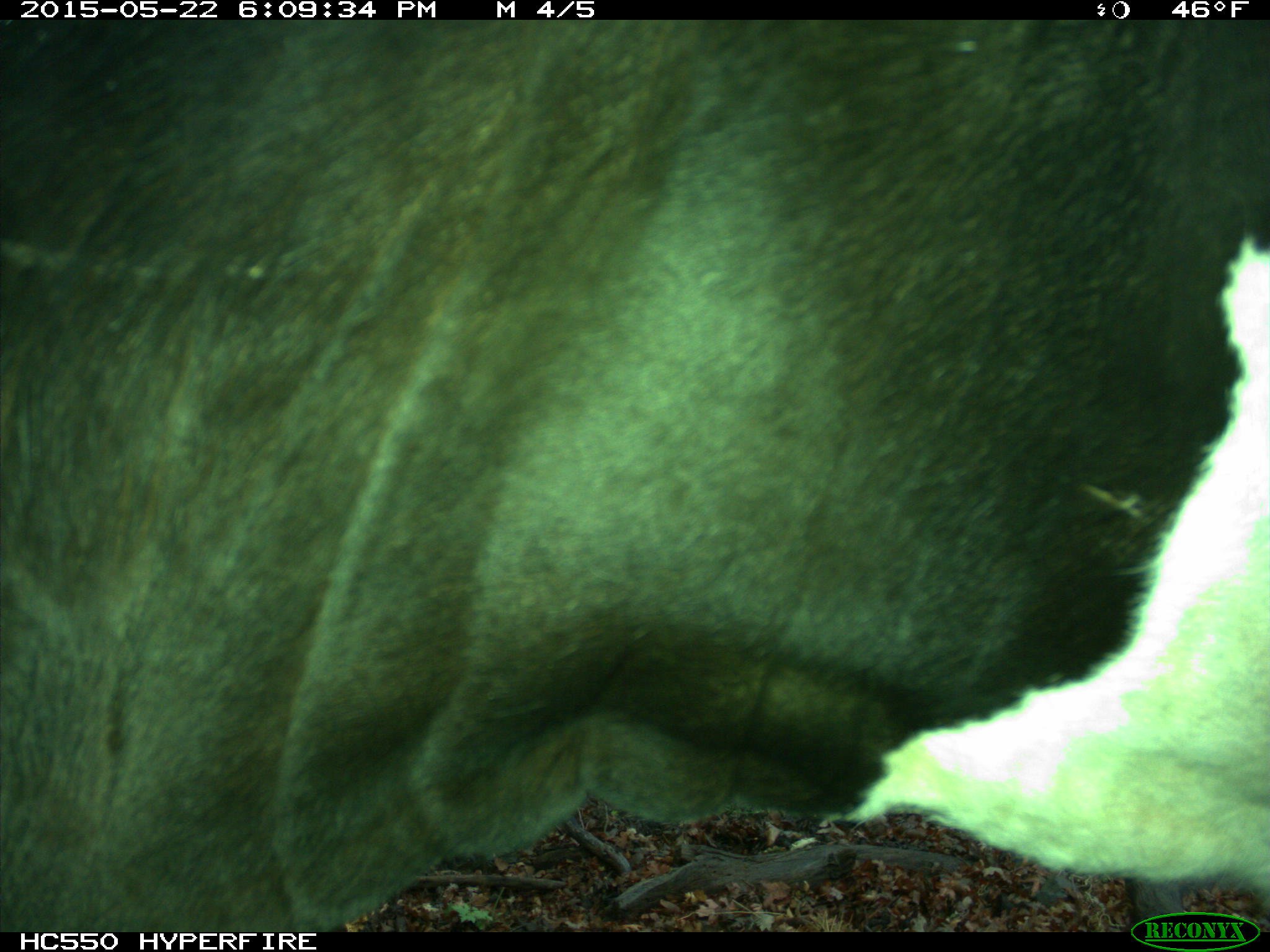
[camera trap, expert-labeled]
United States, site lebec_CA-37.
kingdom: Animalia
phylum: Chordata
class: Mammalia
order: Artiodactyla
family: Bovidae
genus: Bos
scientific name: Bos taurus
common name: domestic cow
Bos taurus (domestic cow).